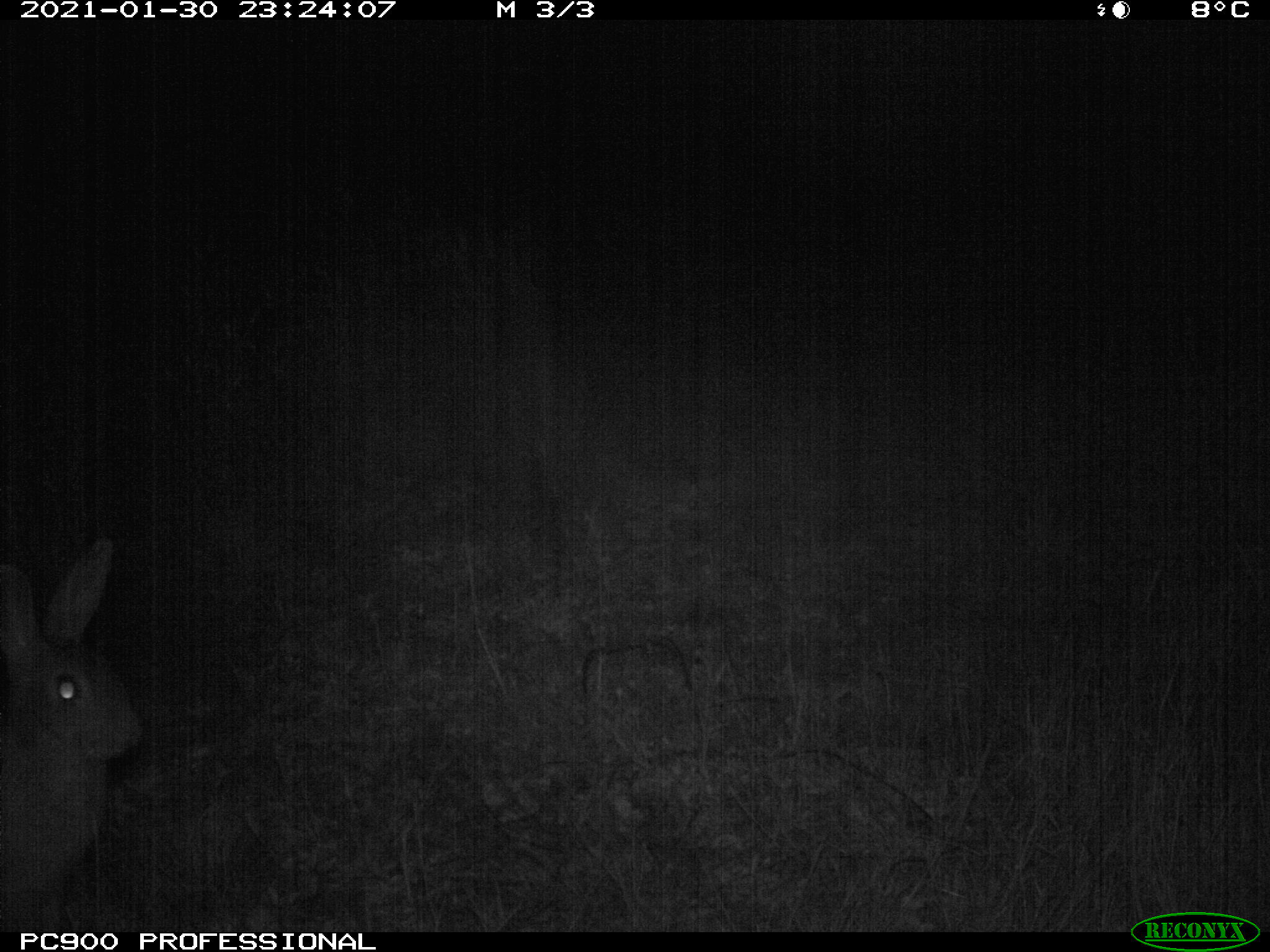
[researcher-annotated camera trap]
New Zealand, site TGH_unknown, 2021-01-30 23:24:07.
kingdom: Animalia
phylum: Chordata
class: Mammalia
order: Lagomorpha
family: Leporidae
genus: Oryctolagus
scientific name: Oryctolagus cuniculus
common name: european rabbit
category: rabbit